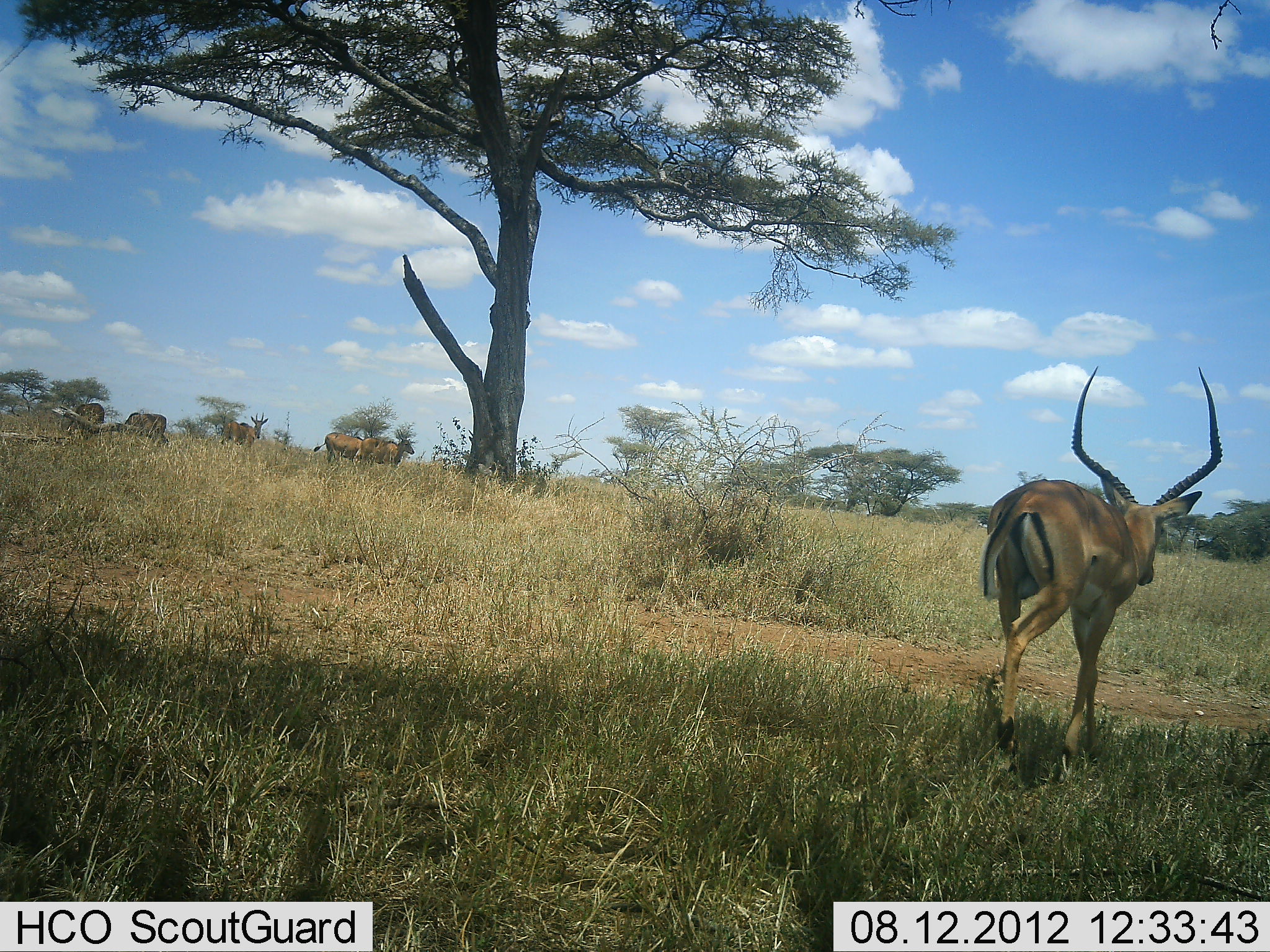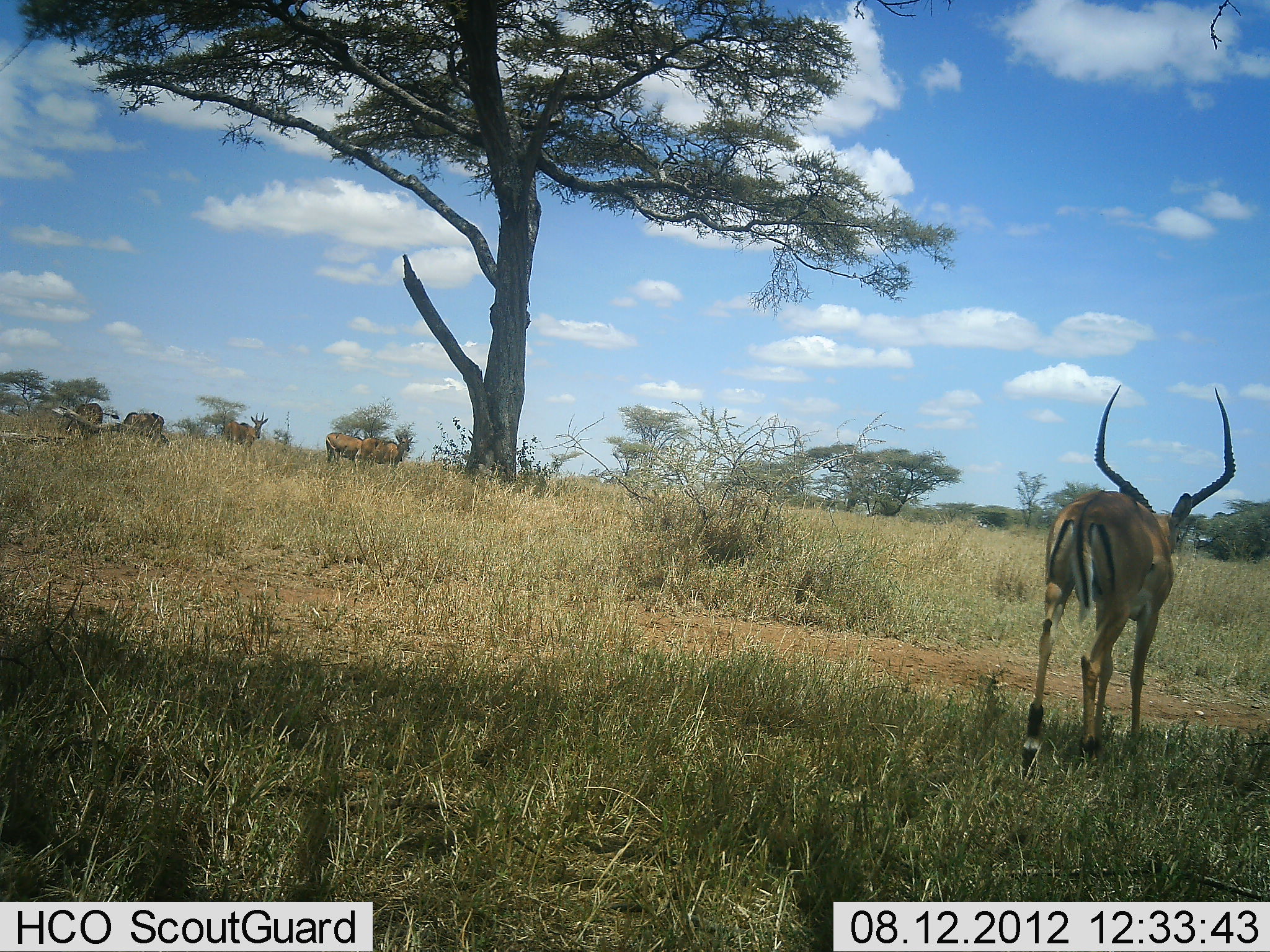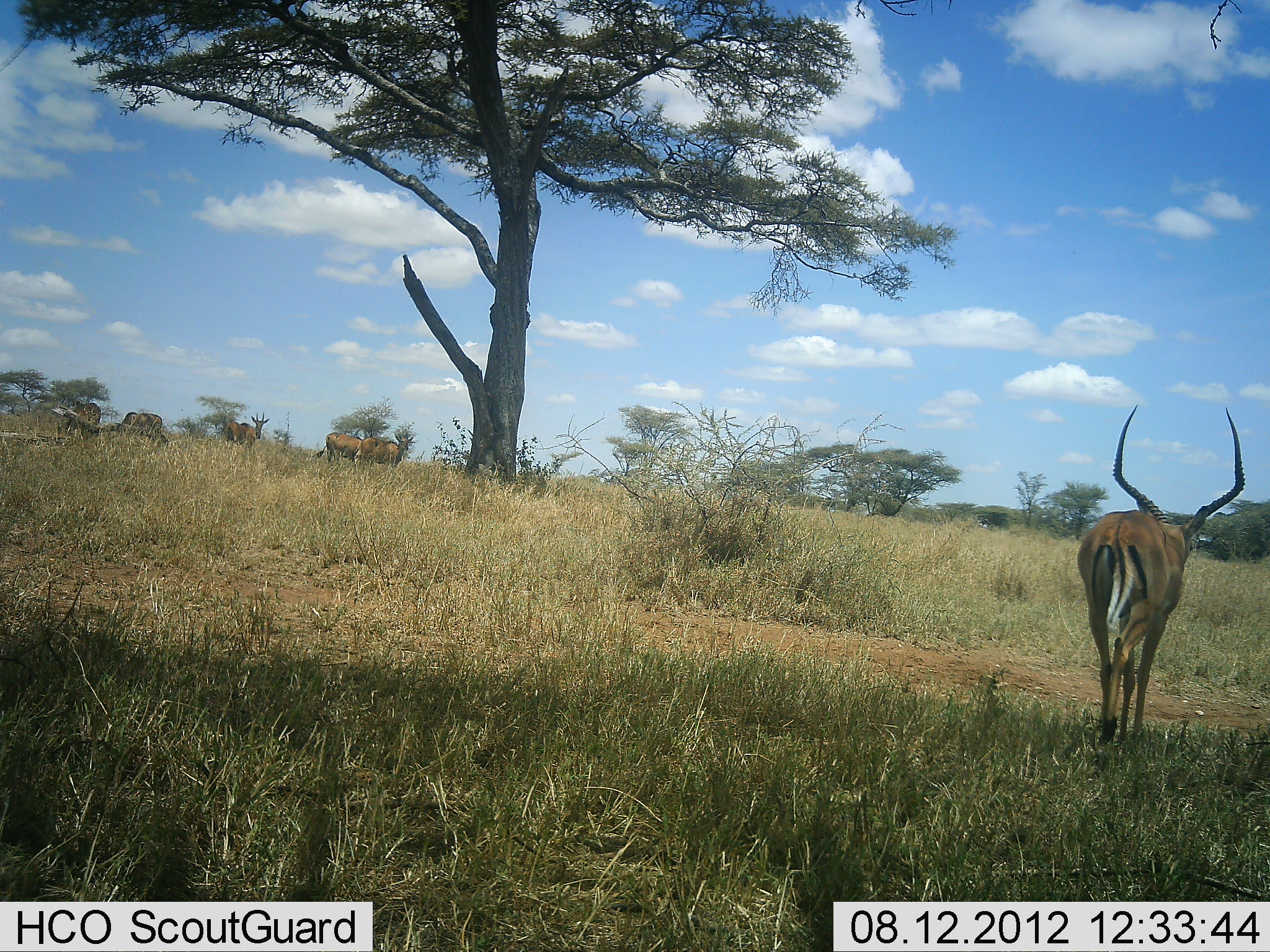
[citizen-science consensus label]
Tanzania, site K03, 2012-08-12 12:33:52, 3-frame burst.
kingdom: Animalia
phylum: Chordata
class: Mammalia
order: Artiodactyla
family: Bovidae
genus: Aepyceros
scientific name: Aepyceros melampus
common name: impala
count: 1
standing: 38%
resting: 0%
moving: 88%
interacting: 0%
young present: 0%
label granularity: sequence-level